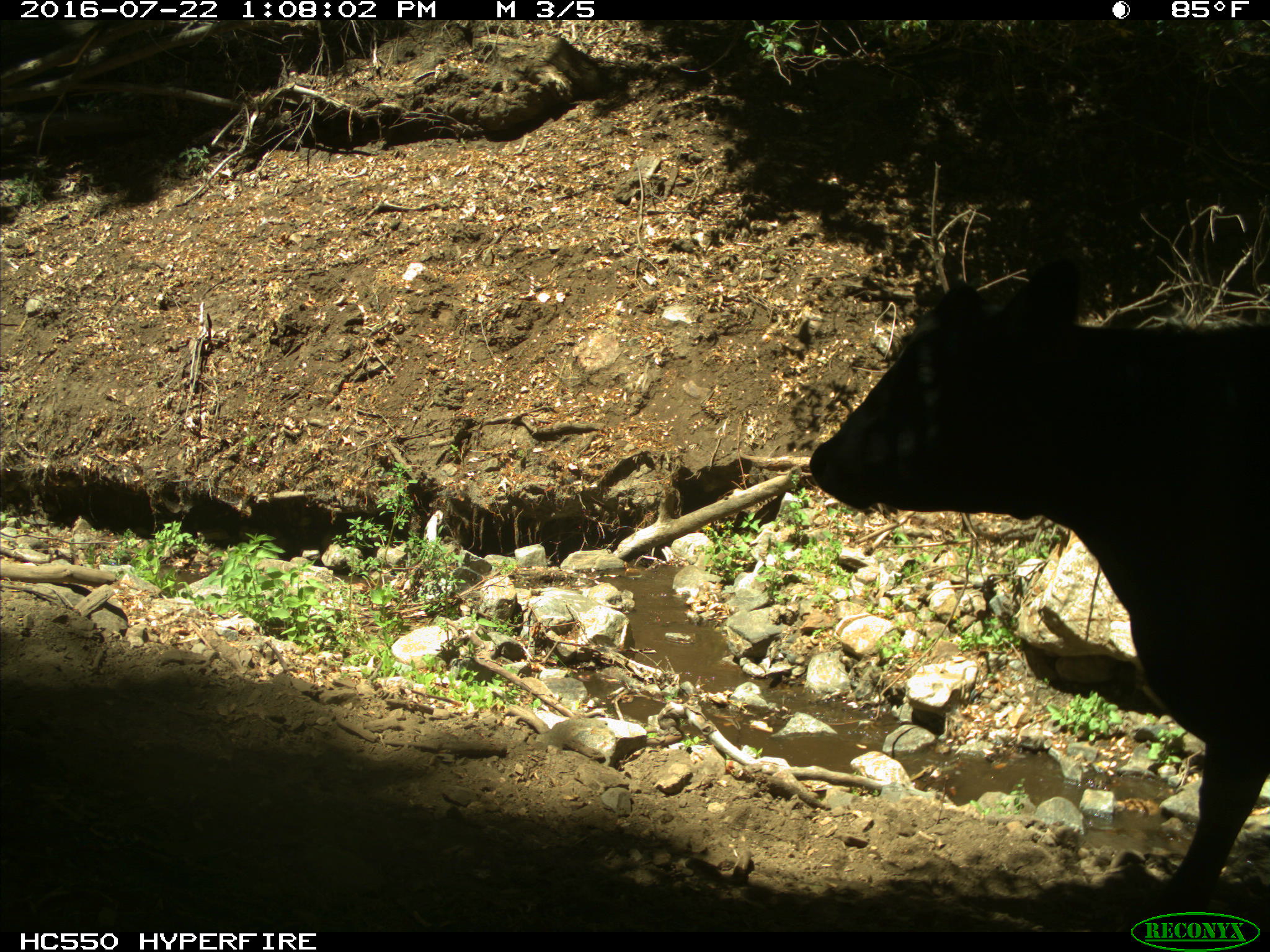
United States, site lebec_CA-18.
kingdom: Animalia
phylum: Chordata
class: Mammalia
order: Artiodactyla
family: Bovidae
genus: Bos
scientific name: Bos taurus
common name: domestic cow